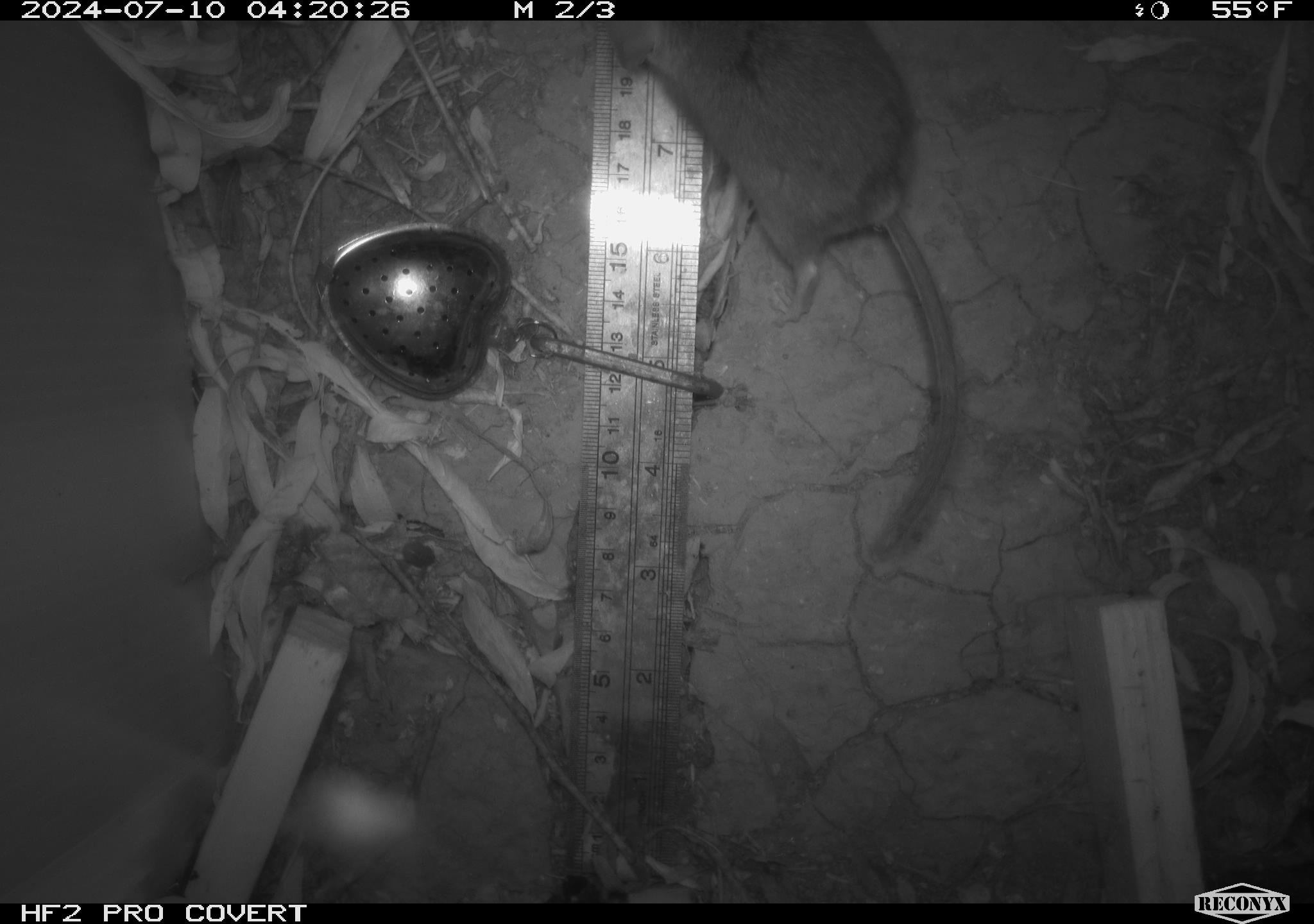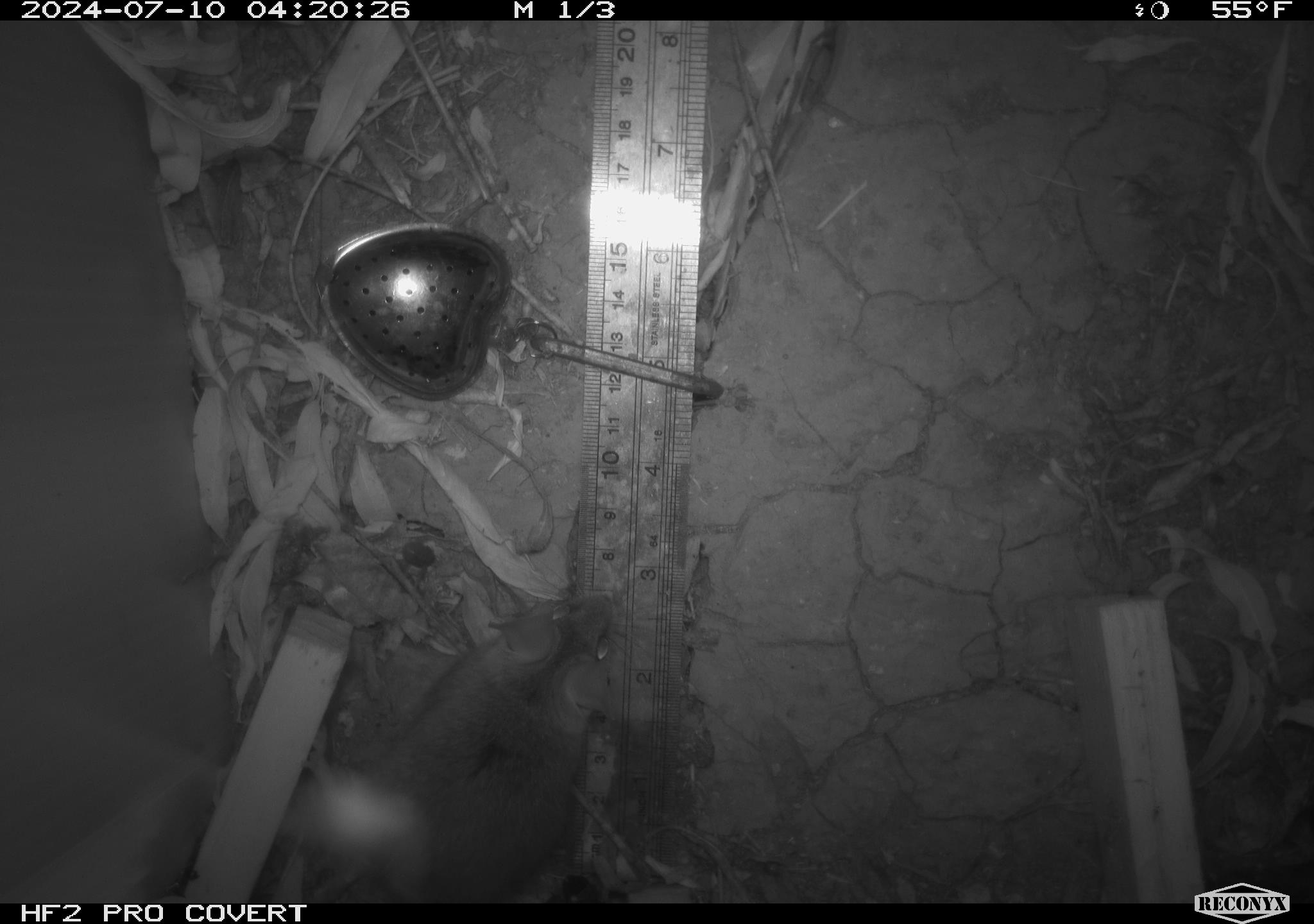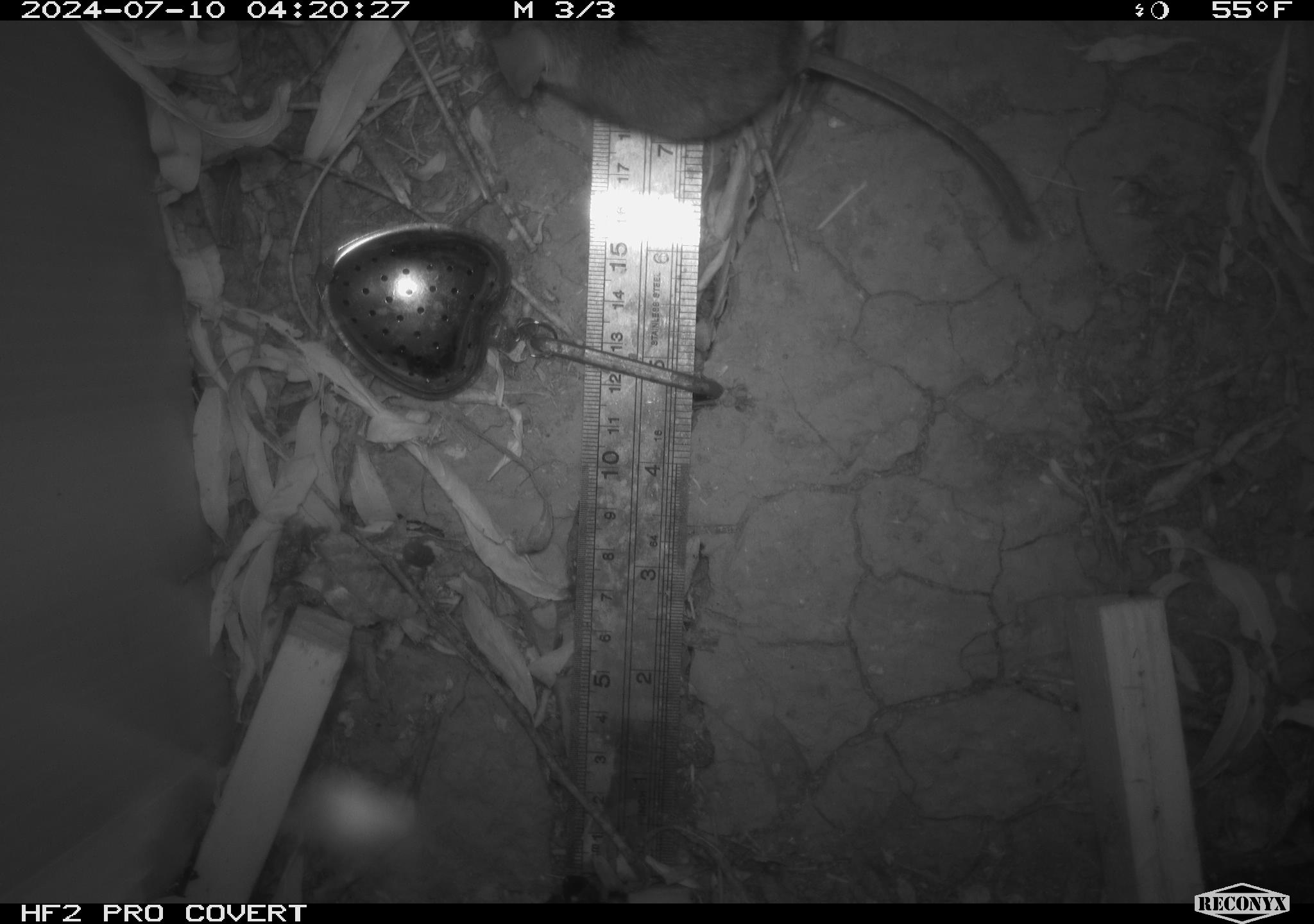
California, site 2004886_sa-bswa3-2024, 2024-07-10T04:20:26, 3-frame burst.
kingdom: Animalia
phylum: Chordata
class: Mammalia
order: Rodentia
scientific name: Rodentia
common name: mouse species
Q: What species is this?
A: Mouse species (Rodentia).